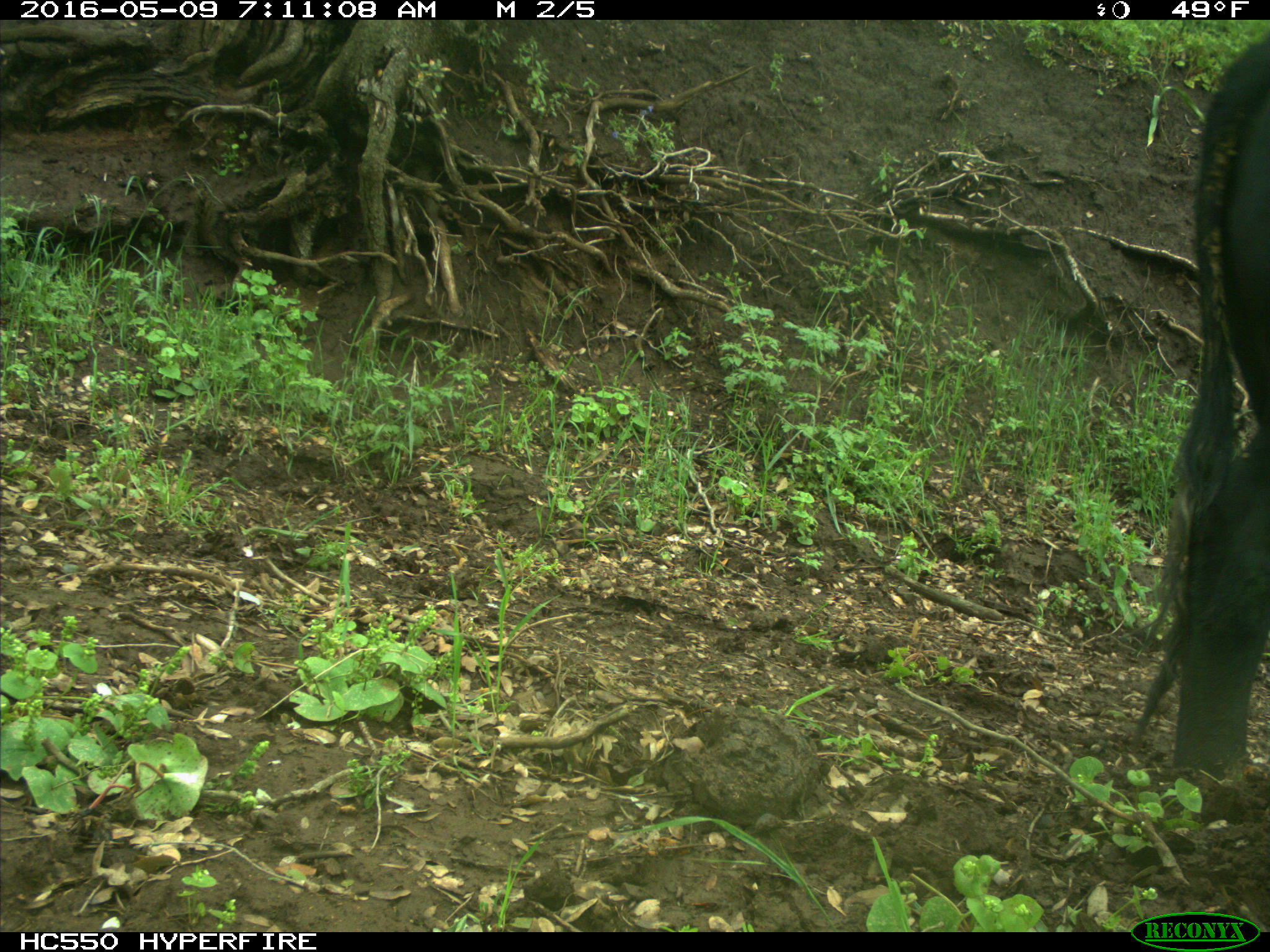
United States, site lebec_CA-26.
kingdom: Animalia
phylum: Chordata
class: Mammalia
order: Artiodactyla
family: Bovidae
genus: Bos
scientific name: Bos taurus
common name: domestic cow